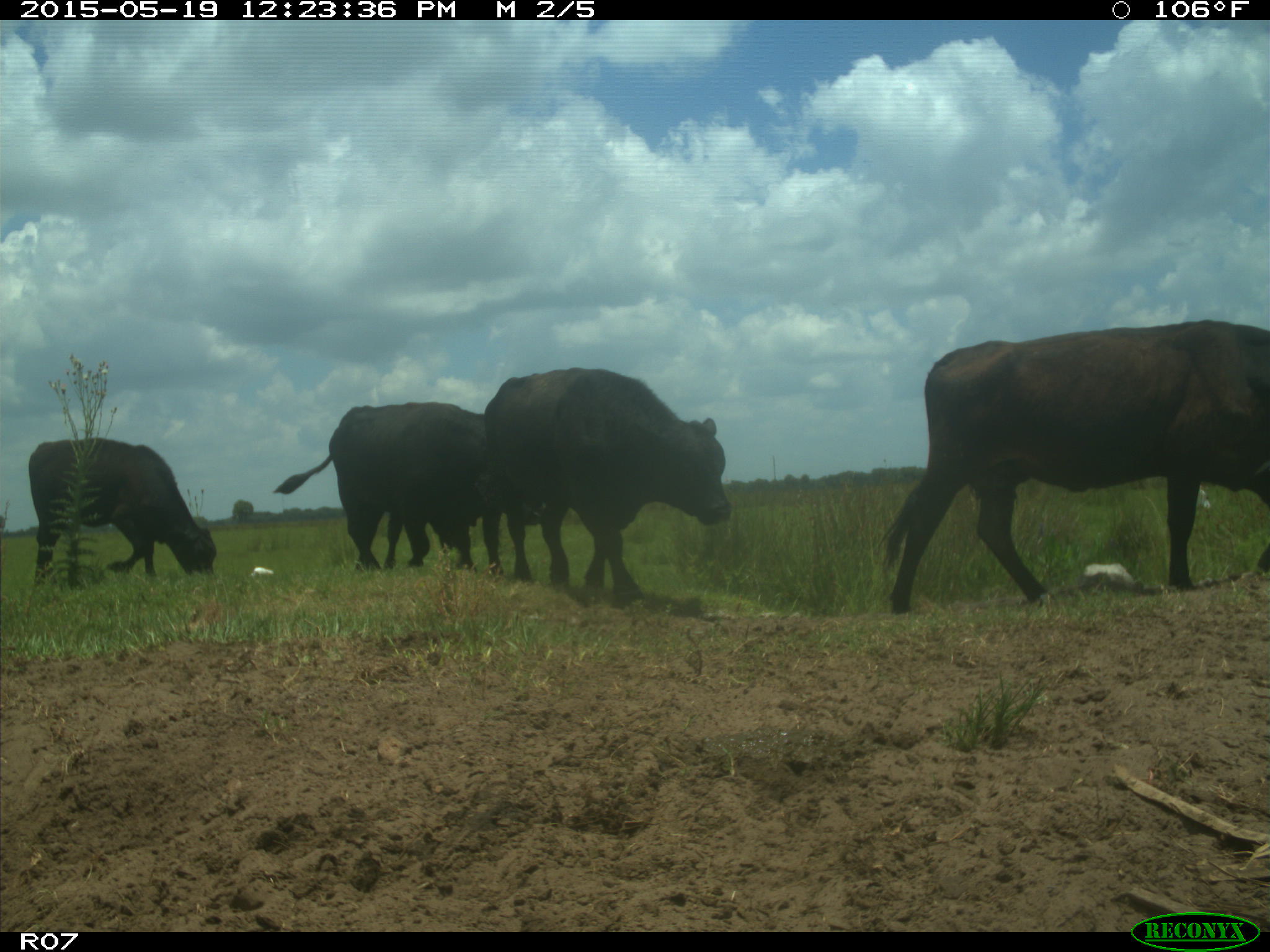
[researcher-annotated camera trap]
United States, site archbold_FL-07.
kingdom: Animalia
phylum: Chordata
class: Mammalia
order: Artiodactyla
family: Bovidae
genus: Bos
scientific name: Bos taurus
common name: domestic cow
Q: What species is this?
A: Bos taurus (domestic cow).